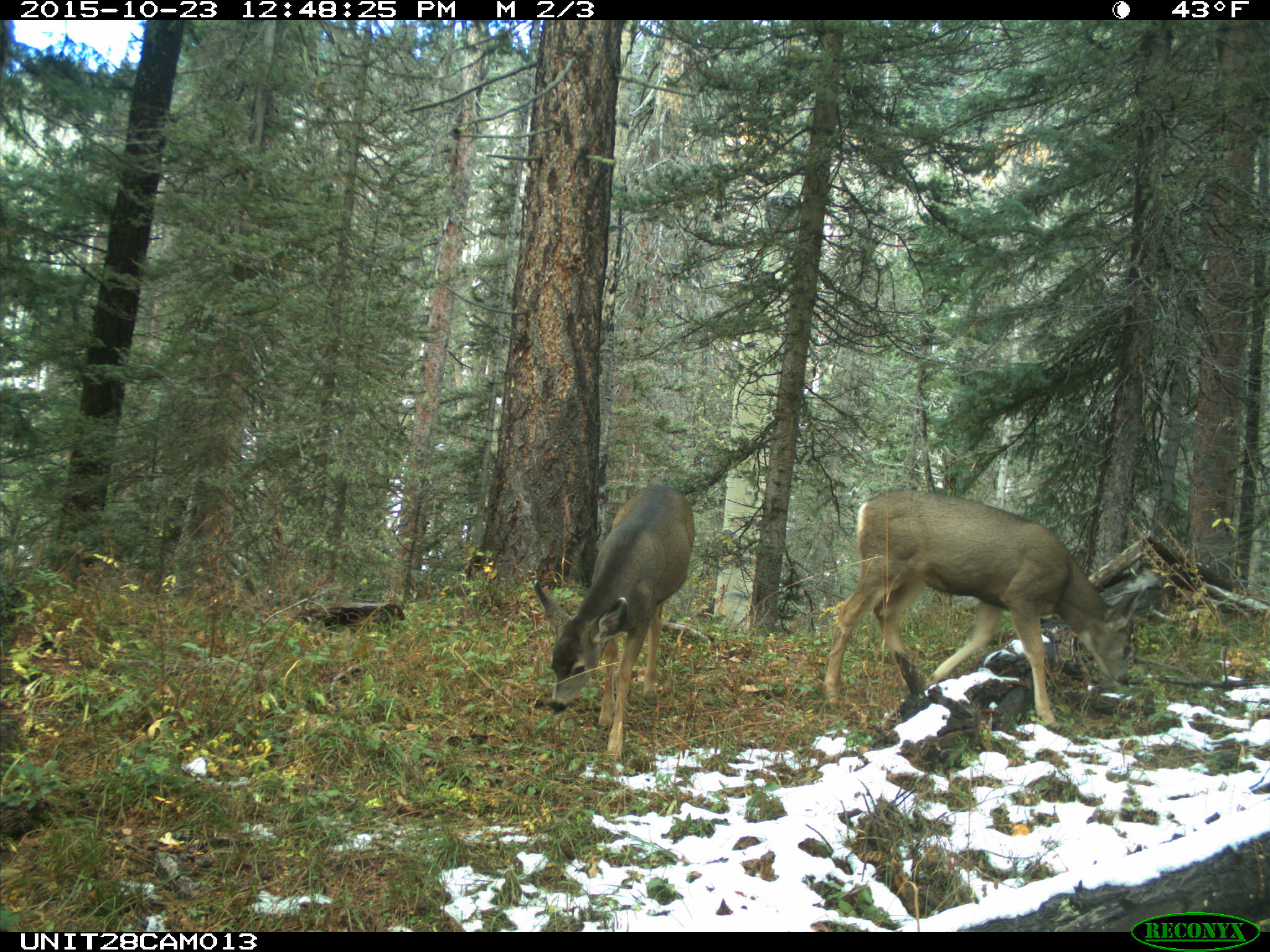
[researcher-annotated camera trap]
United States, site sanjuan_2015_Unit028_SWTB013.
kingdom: Animalia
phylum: Chordata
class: Mammalia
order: Artiodactyla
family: Cervidae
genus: Odocoileus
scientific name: Odocoileus hemionus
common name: mule deer